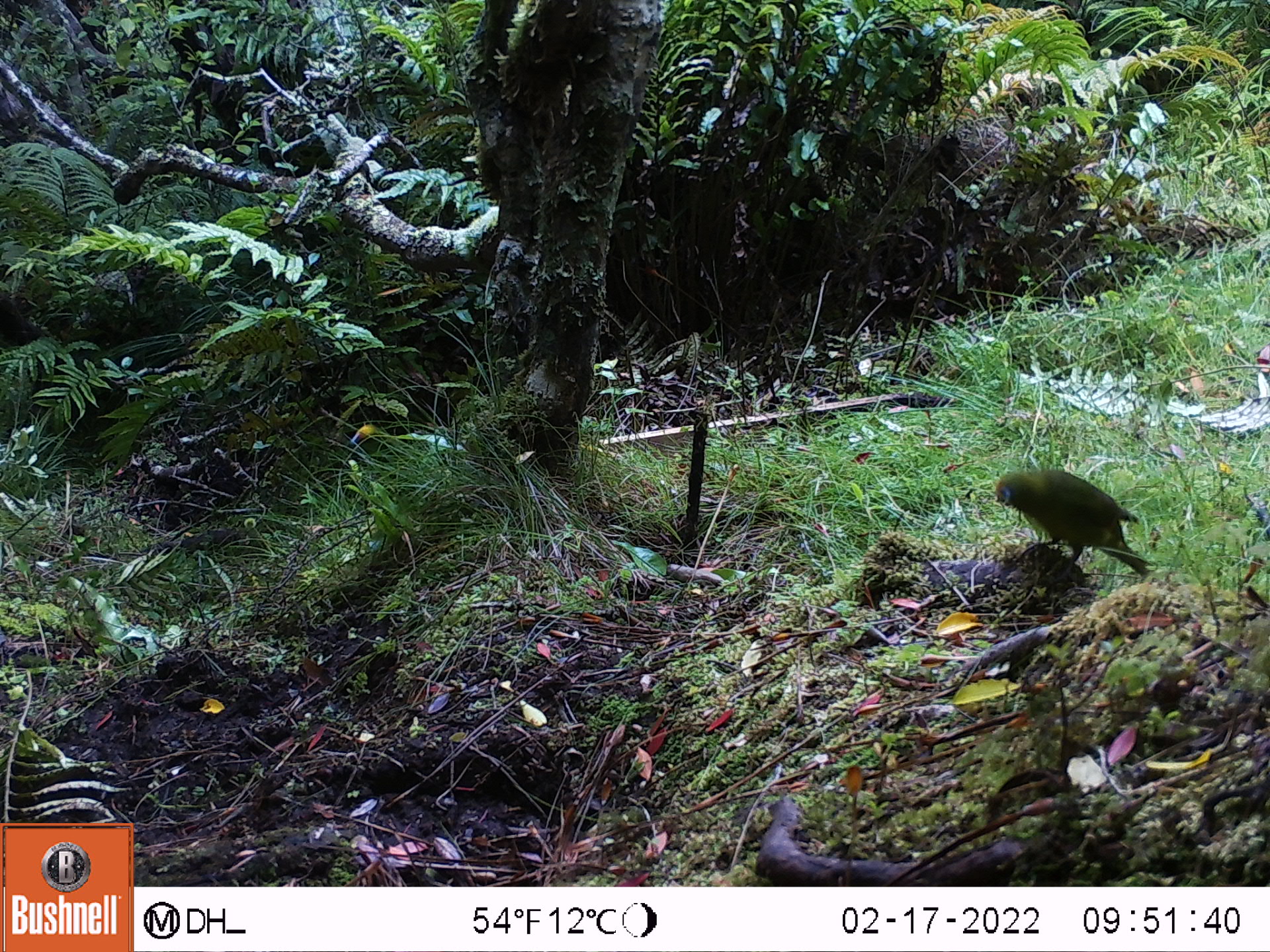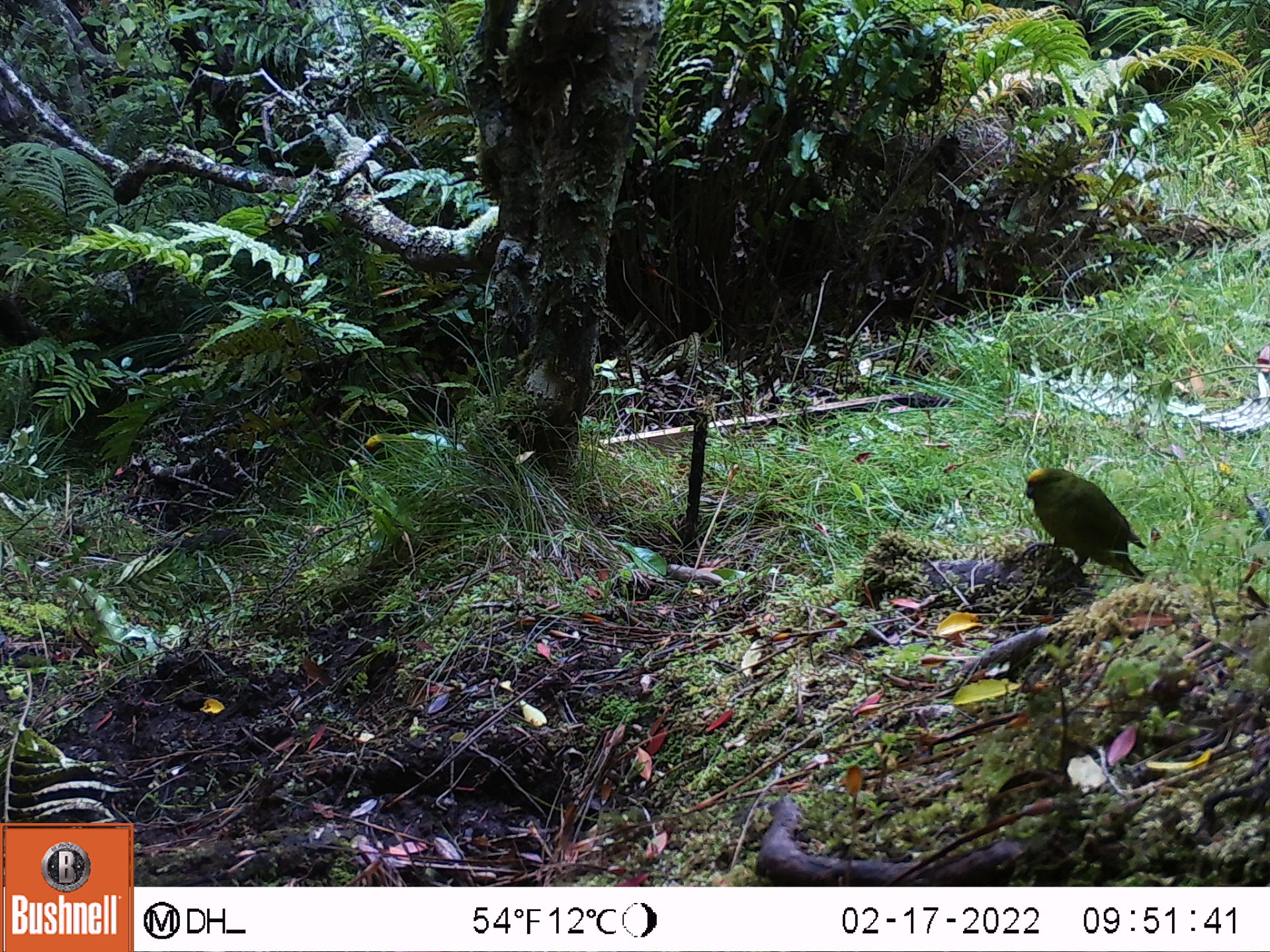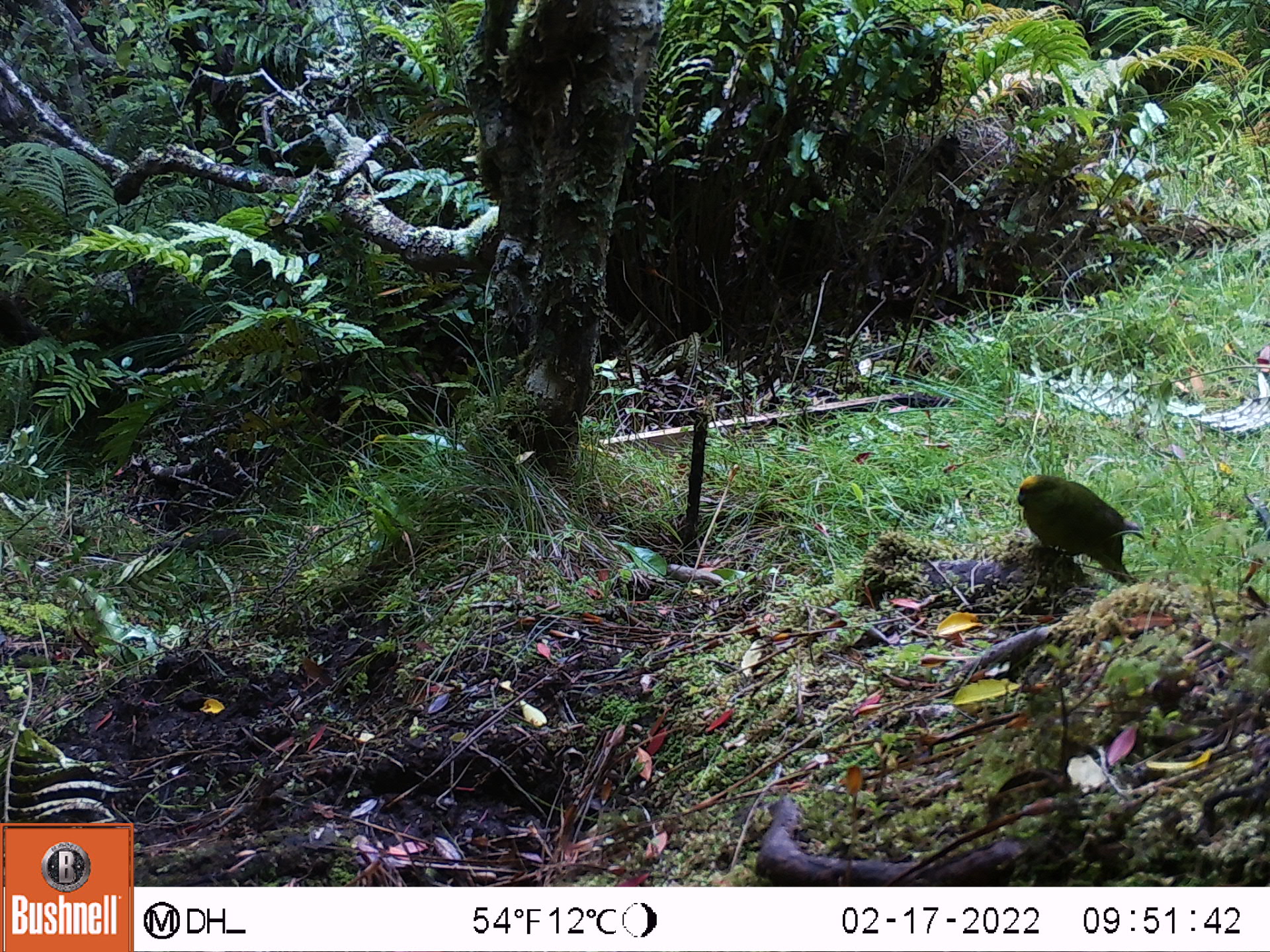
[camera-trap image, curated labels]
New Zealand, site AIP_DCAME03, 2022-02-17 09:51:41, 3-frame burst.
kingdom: Animalia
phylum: Chordata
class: Aves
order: Psittaciformes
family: Psittaculidae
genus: Cyanoramphus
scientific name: Cyanoramphus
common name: parakeet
Parakeet (Cyanoramphus).